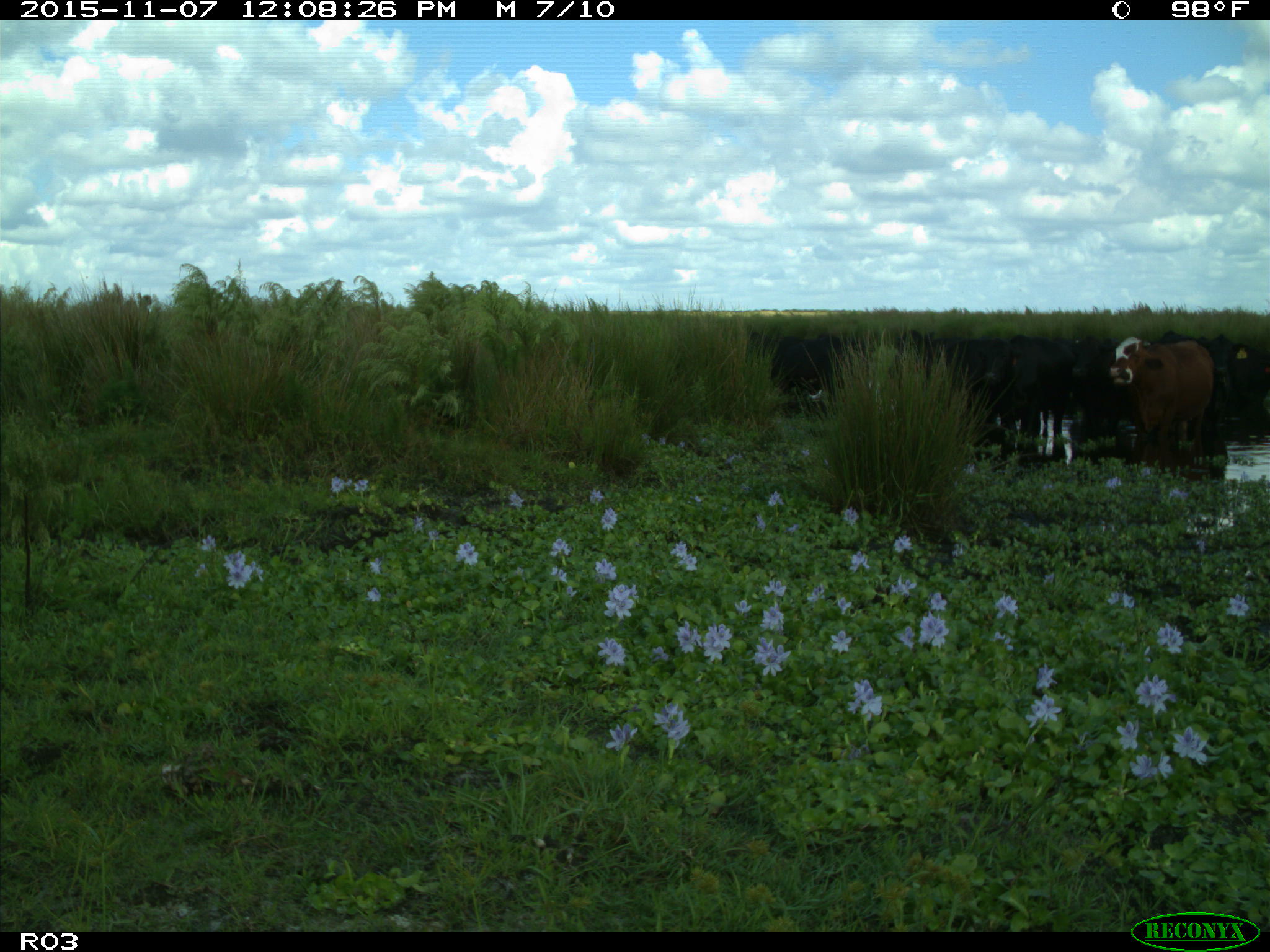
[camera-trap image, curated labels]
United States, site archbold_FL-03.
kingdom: Animalia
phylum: Chordata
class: Mammalia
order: Artiodactyla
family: Bovidae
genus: Bos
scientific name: Bos taurus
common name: domestic cow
Bos taurus (domestic cow).